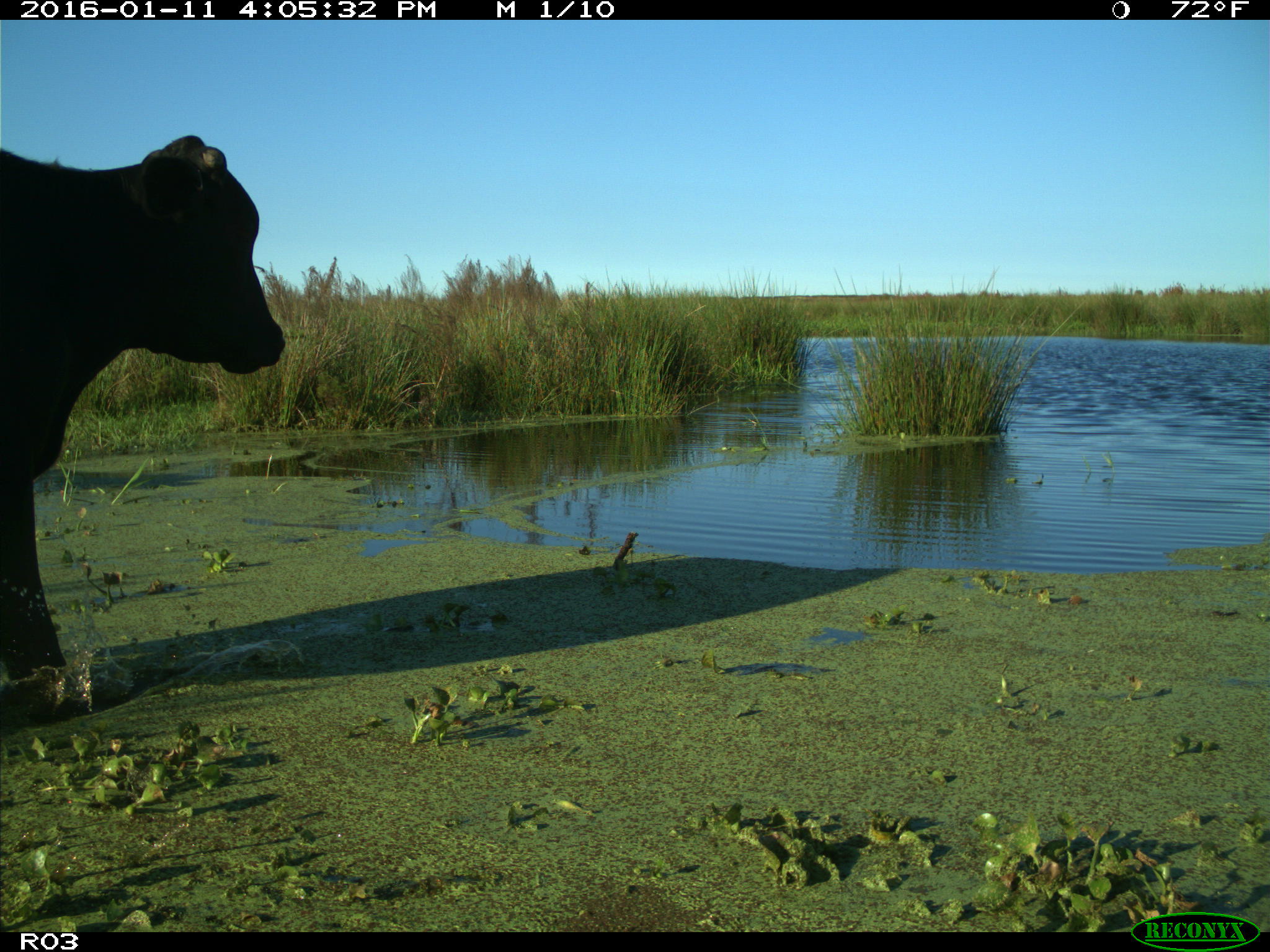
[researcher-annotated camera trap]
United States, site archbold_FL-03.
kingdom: Animalia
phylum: Chordata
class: Mammalia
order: Artiodactyla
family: Bovidae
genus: Bos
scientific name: Bos taurus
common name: domestic cow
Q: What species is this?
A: Bos taurus (domestic cow).